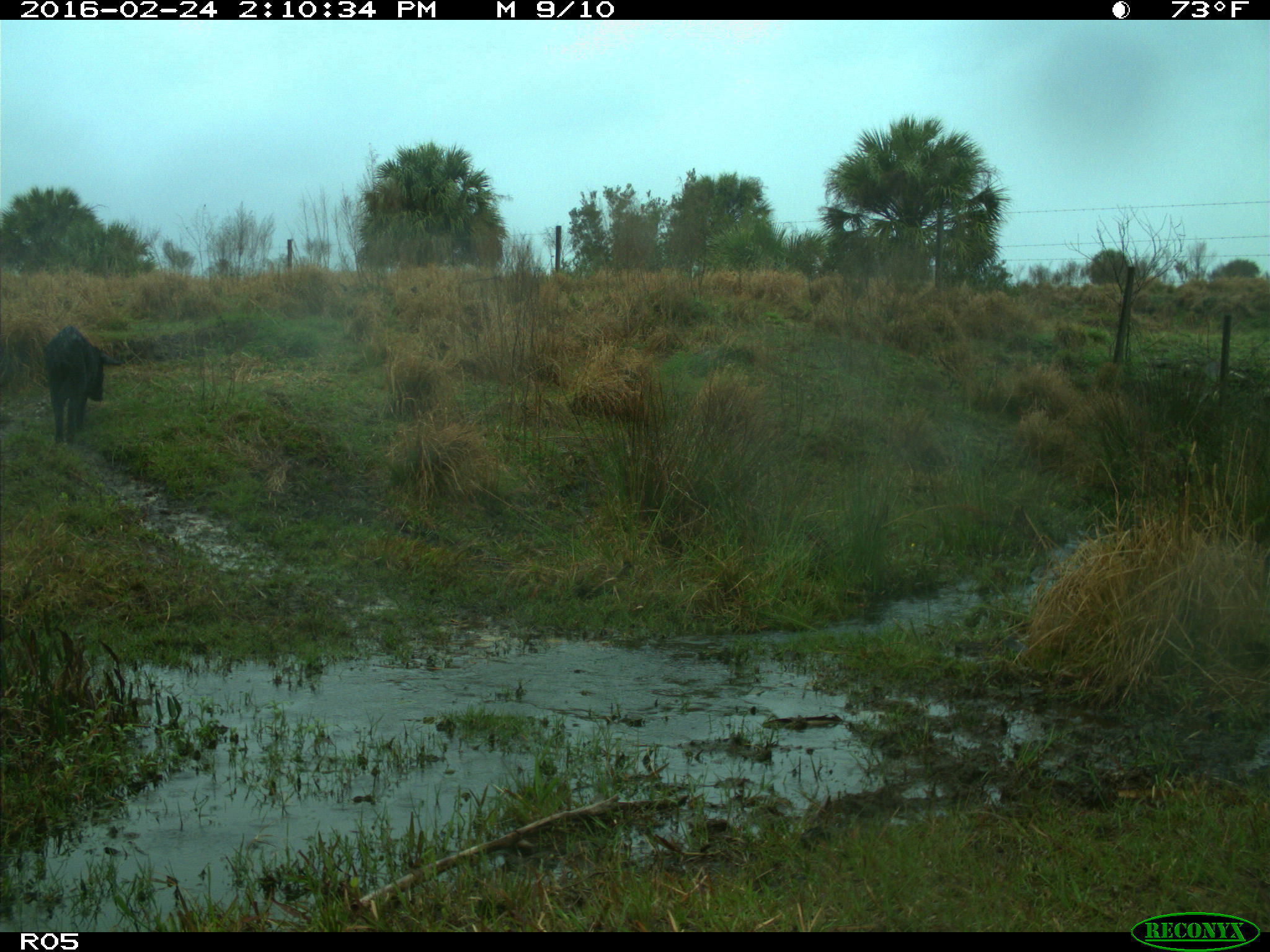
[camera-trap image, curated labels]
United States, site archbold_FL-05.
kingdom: Animalia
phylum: Chordata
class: Mammalia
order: Artiodactyla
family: Suidae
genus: Sus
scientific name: Sus scrofa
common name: wild boar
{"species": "Sus scrofa (wild boar)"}